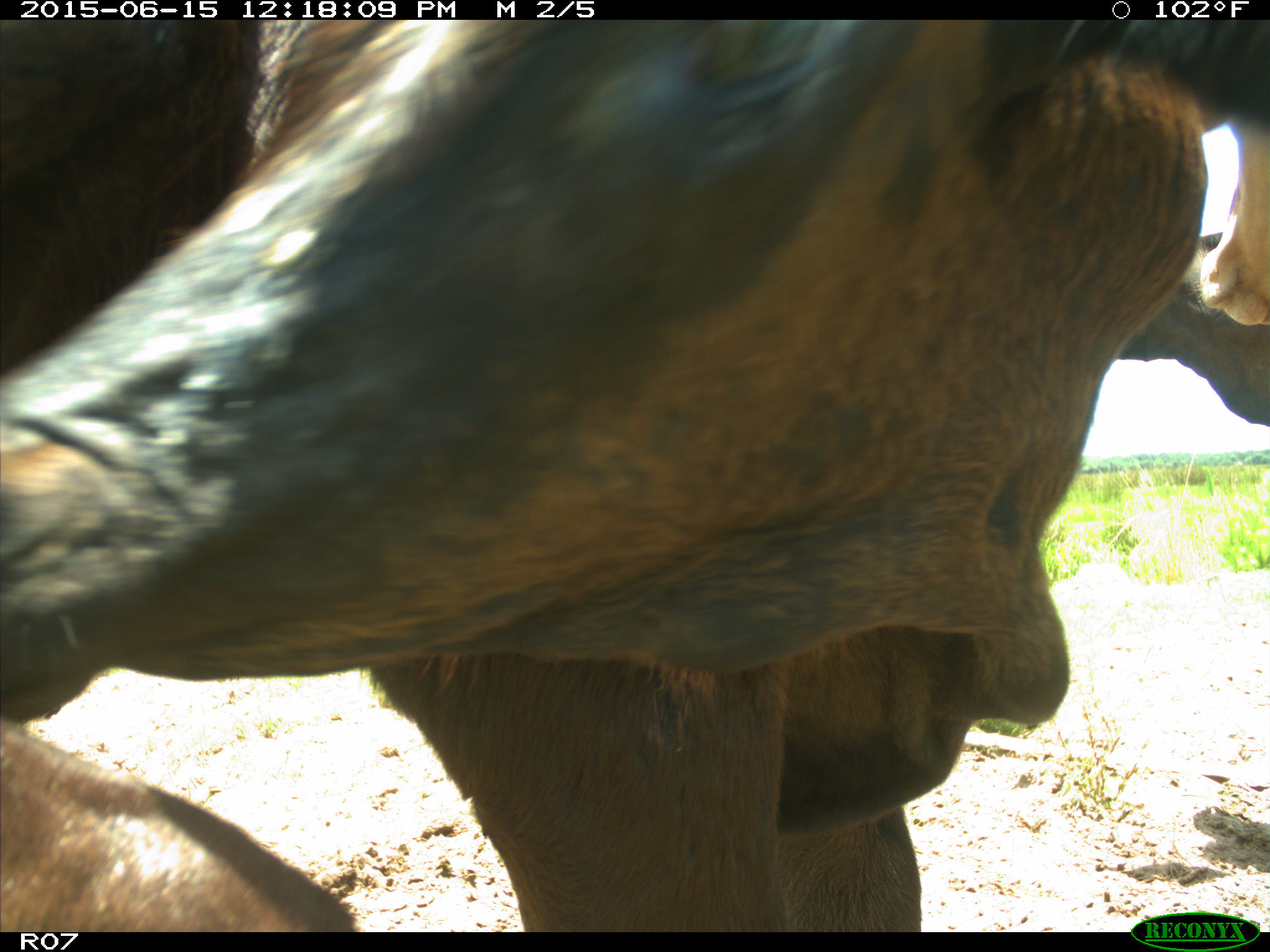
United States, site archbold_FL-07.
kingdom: Animalia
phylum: Chordata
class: Mammalia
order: Artiodactyla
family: Bovidae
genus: Bos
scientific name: Bos taurus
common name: domestic cow